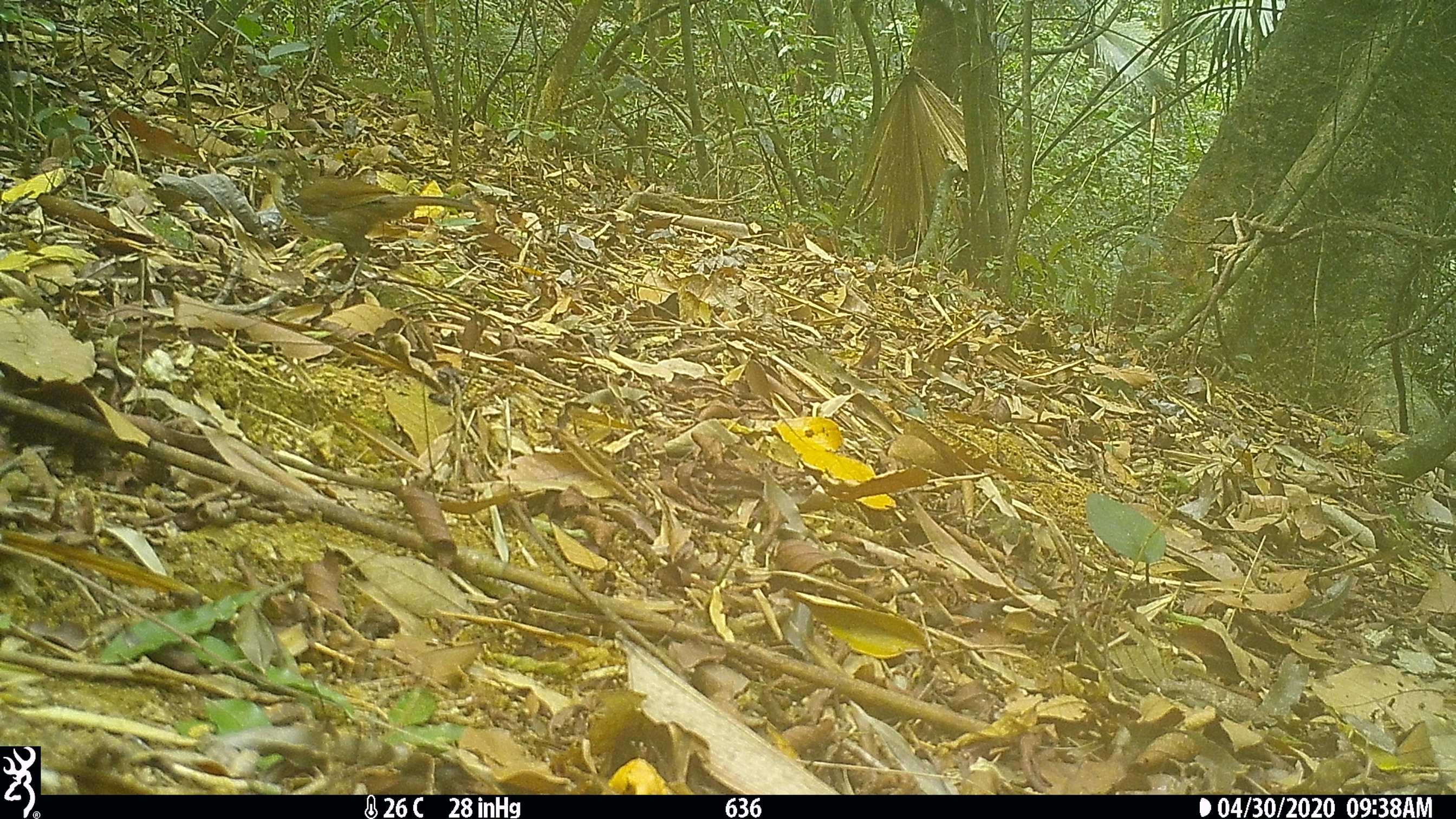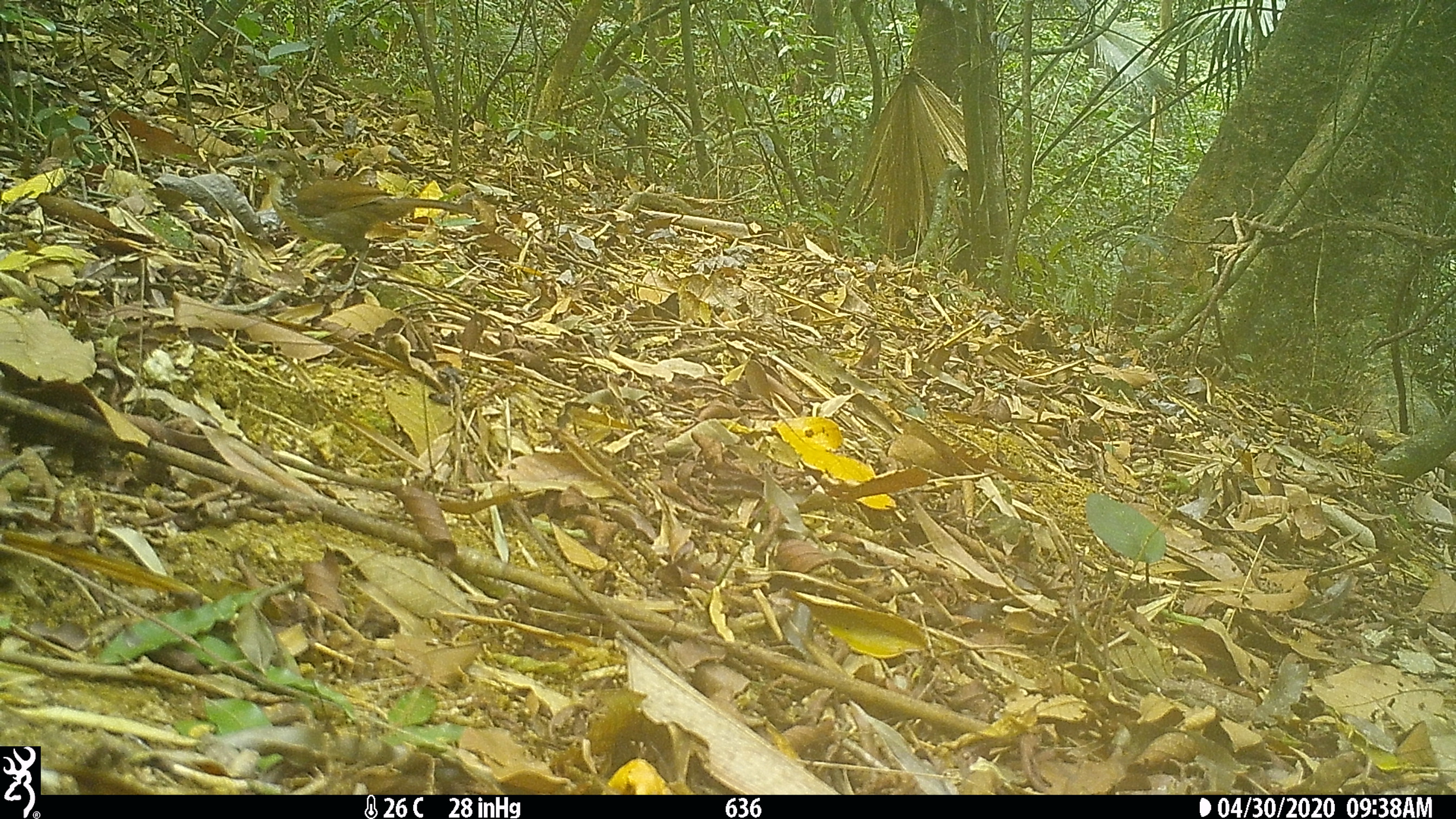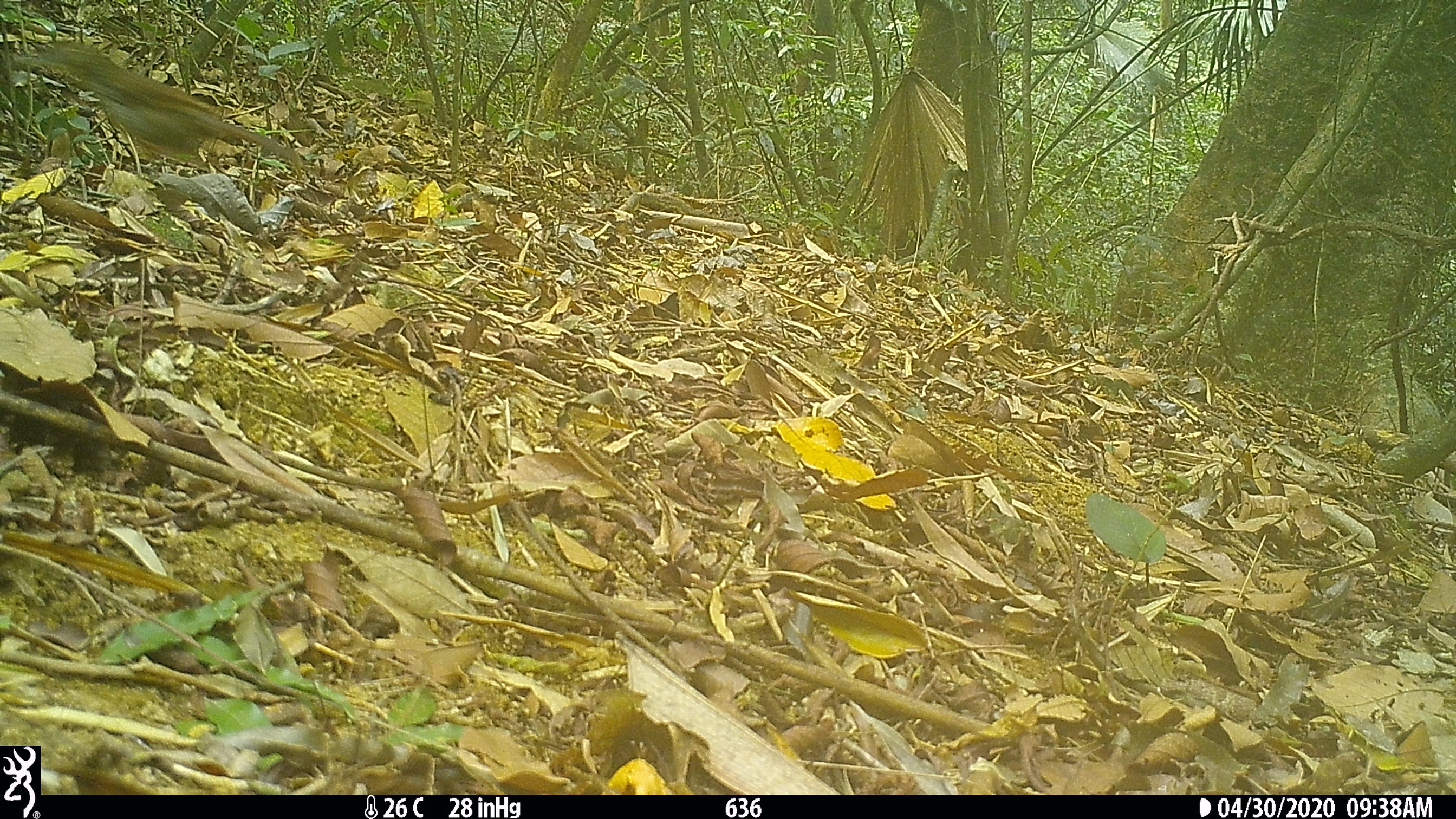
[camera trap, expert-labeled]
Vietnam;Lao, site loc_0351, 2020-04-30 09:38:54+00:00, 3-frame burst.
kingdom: Animalia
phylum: Chordata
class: Aves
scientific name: Aves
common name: bird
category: unidentified bird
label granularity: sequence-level